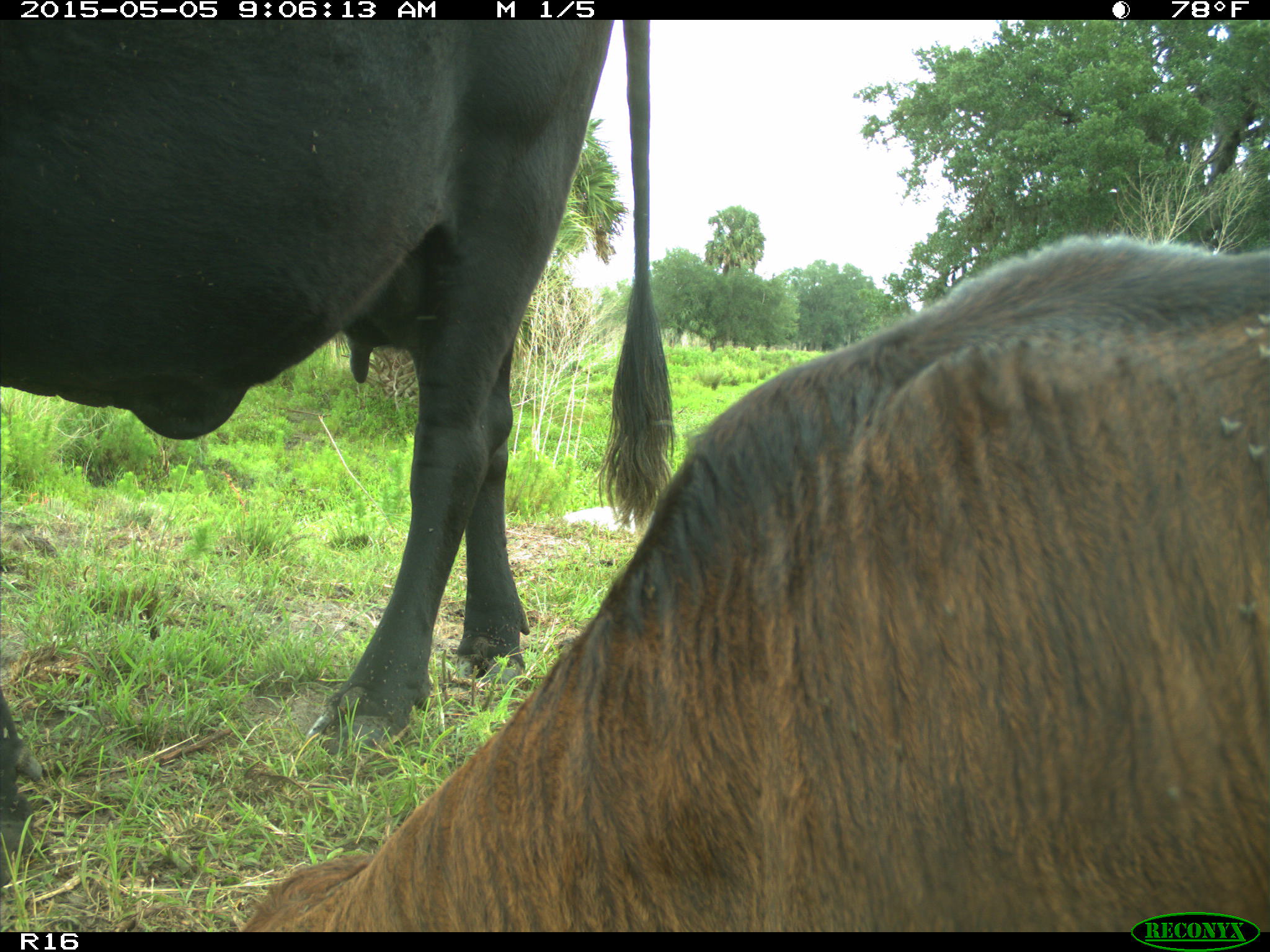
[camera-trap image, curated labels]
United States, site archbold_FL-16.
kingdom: Animalia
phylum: Chordata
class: Mammalia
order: Artiodactyla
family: Bovidae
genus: Bos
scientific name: Bos taurus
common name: domestic cow